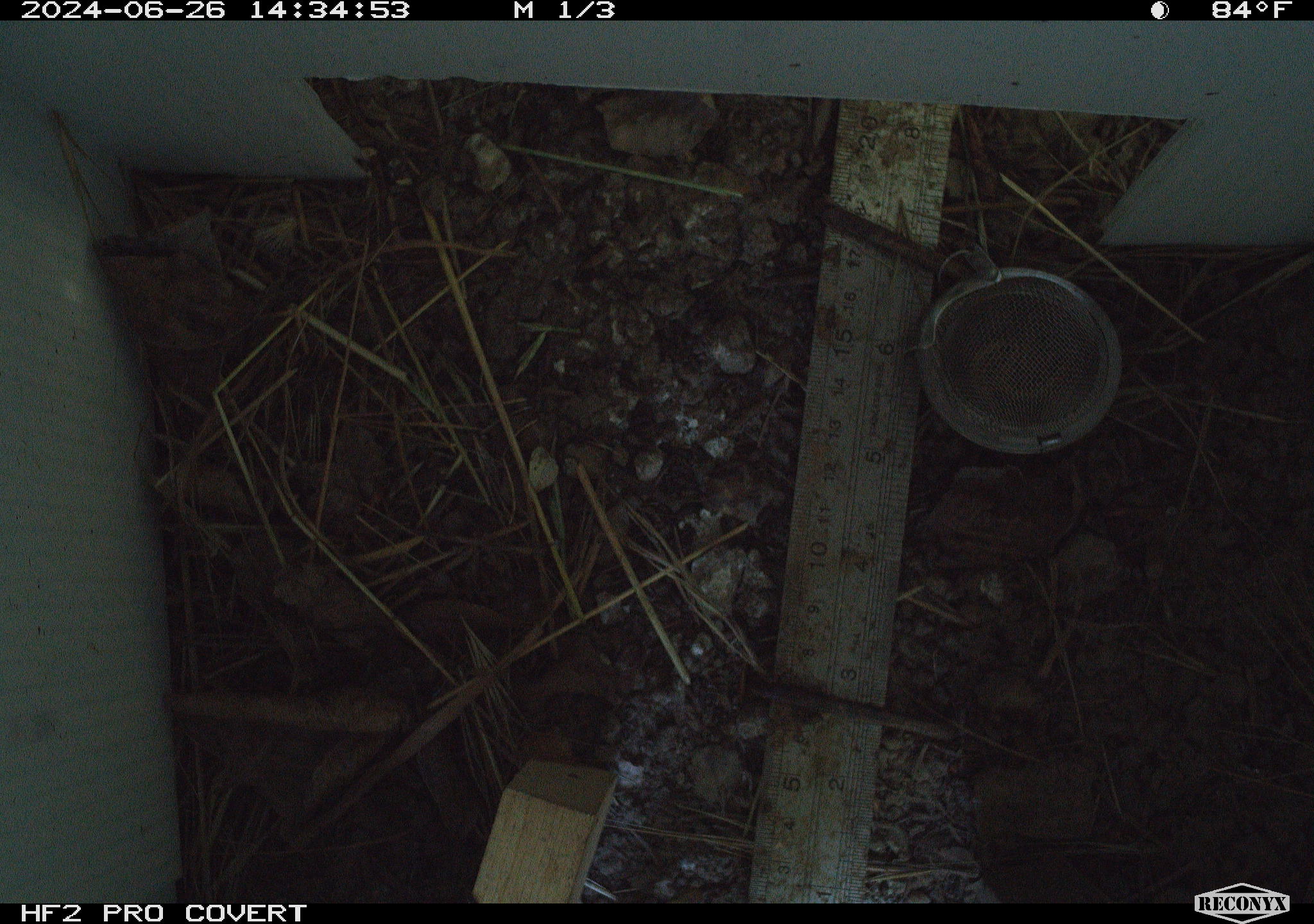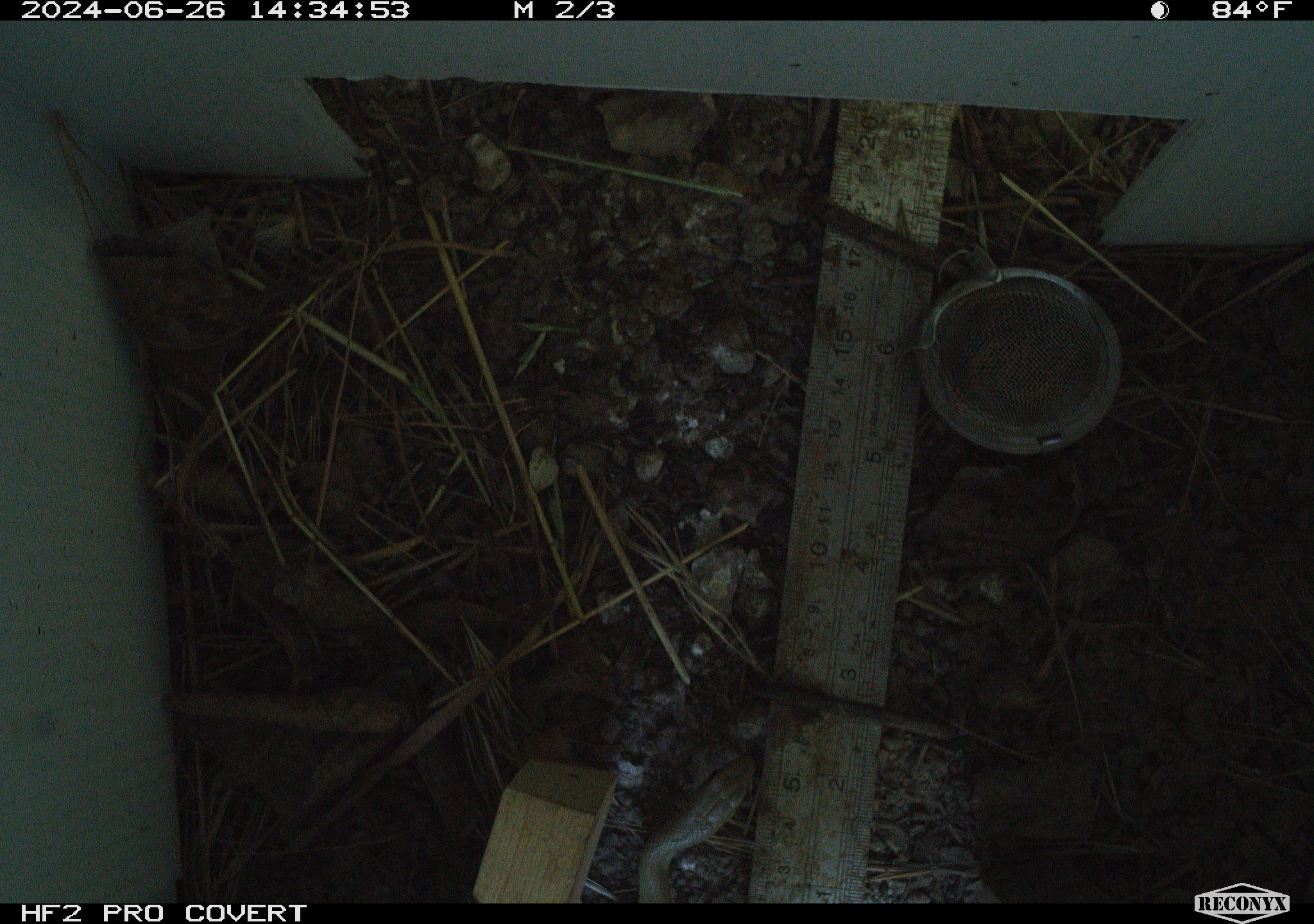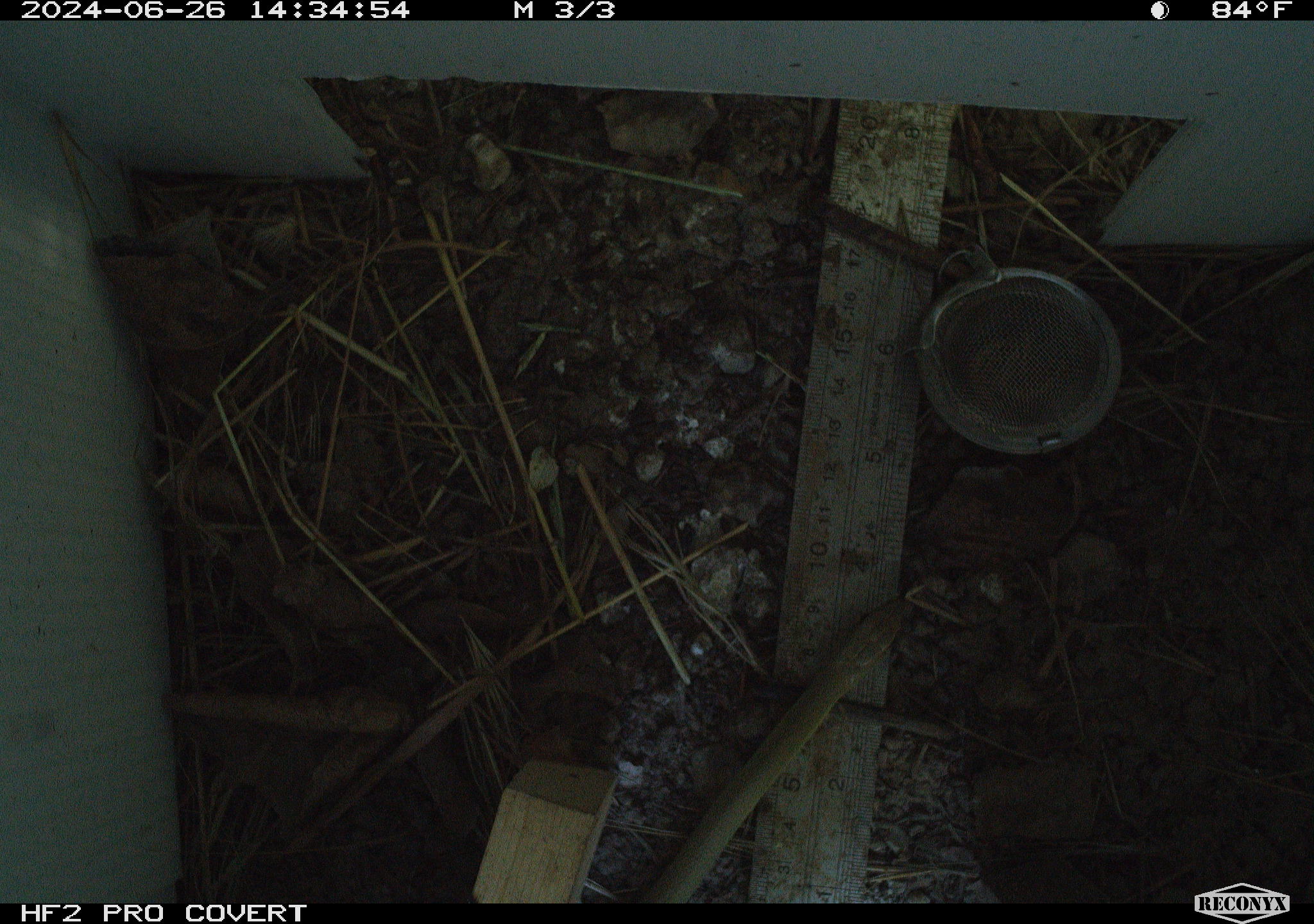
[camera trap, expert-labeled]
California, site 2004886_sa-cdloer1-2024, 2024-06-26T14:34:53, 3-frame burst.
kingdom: Animalia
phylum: Chordata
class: Reptilia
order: Squamata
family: Colubridae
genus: Coluber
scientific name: Coluber constrictor mormon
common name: western yellow-bellied racer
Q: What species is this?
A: Western yellow-bellied racer (Coluber constrictor mormon).